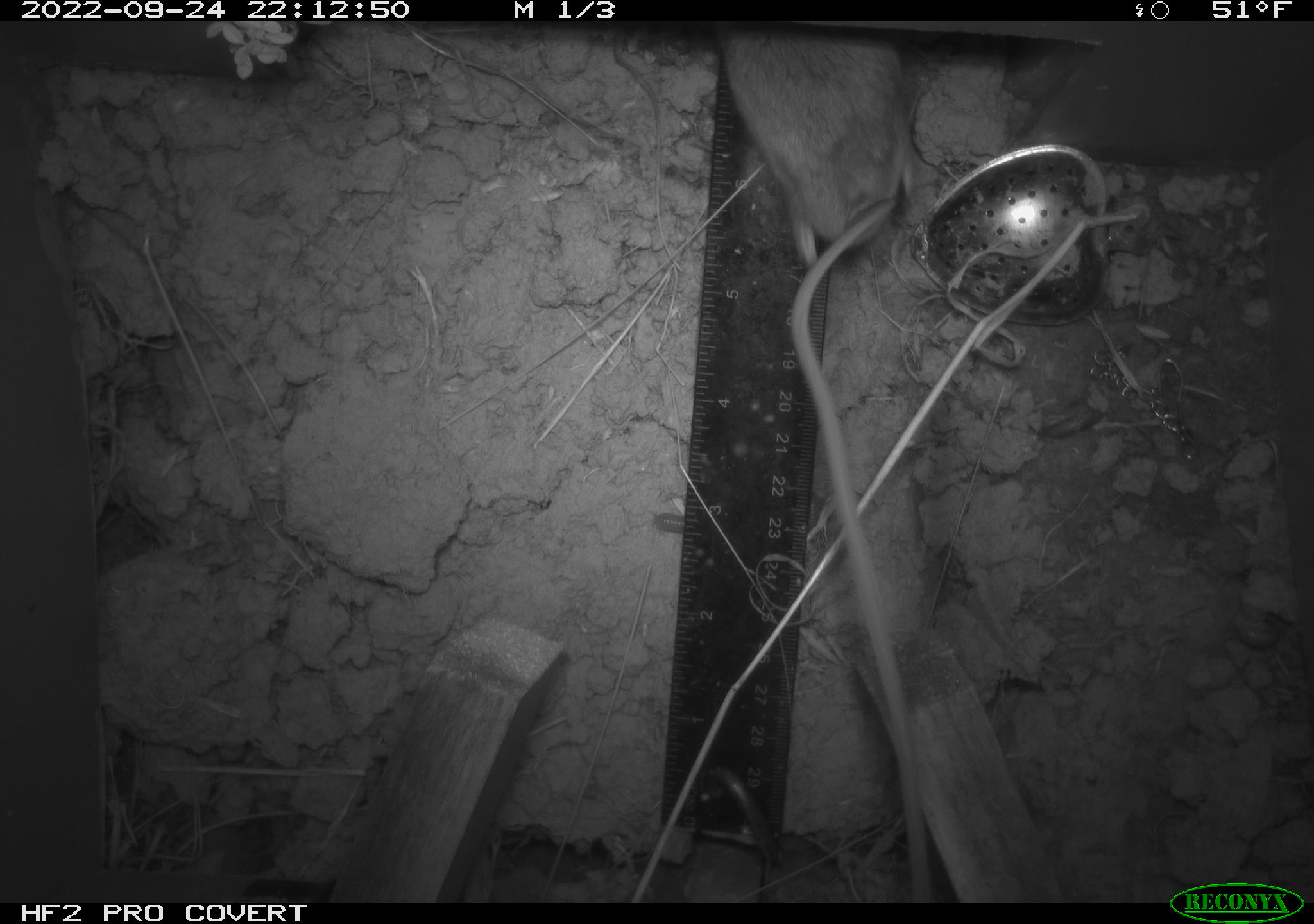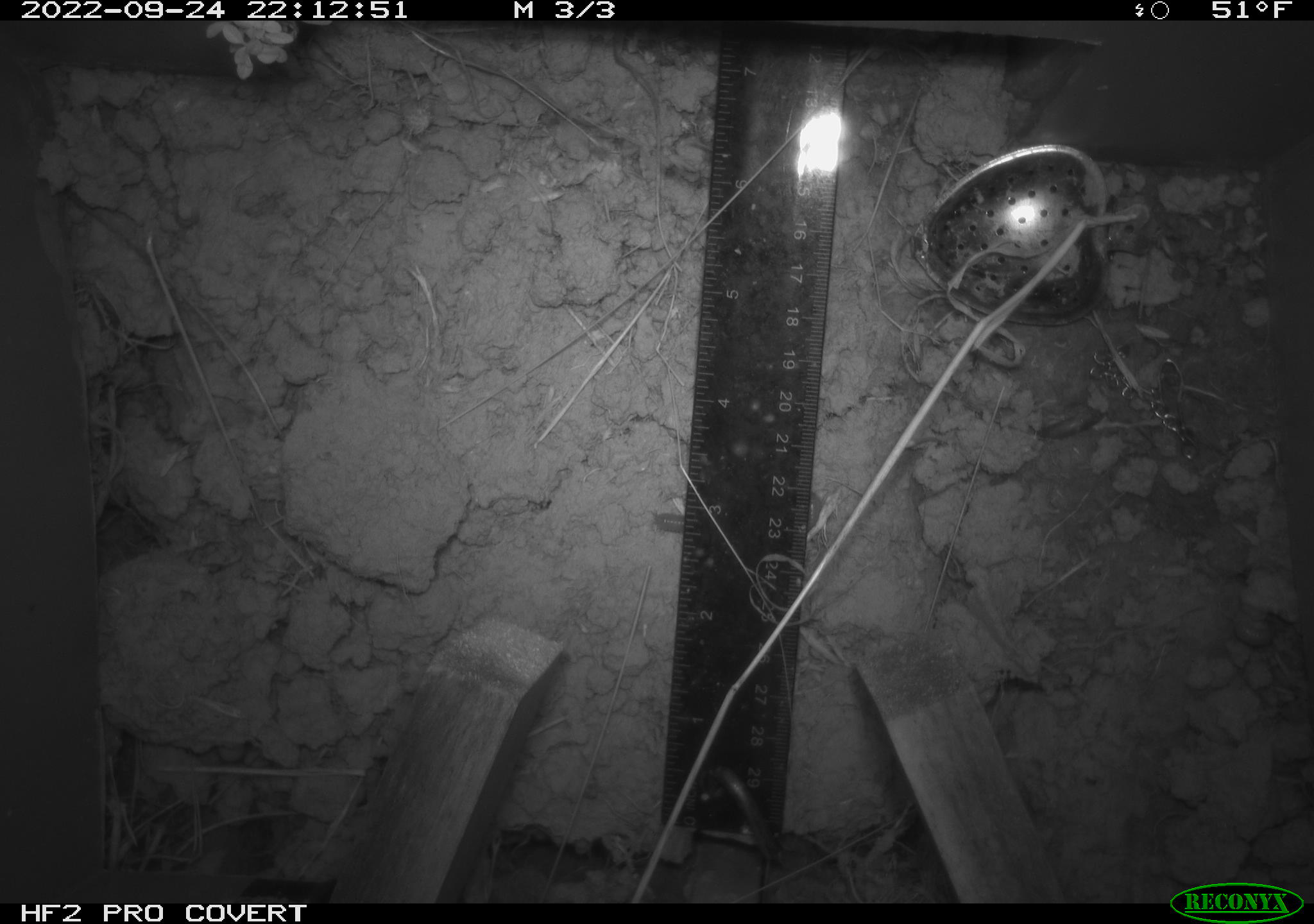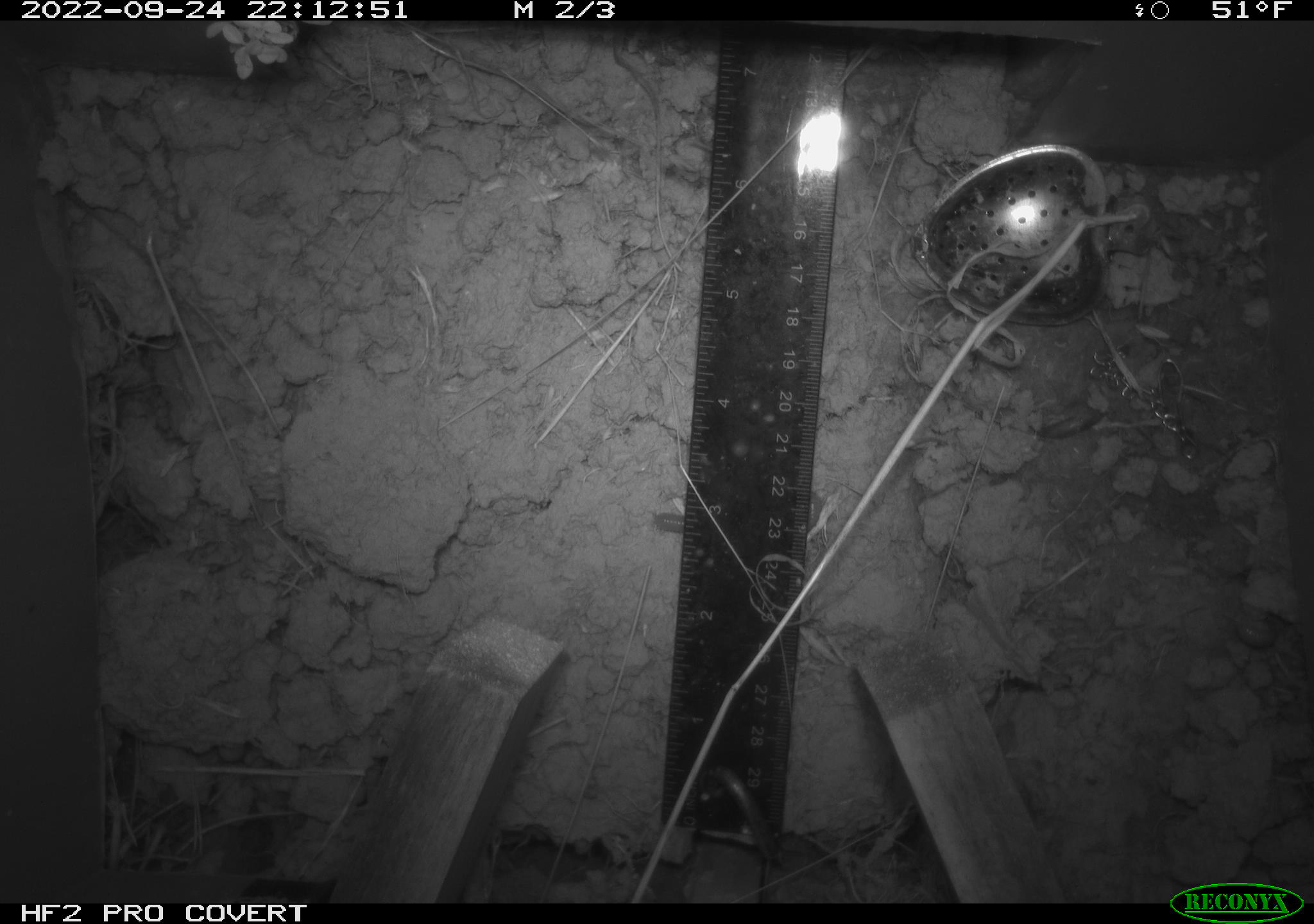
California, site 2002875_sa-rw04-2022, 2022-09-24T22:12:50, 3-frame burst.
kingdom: Animalia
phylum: Chordata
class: Mammalia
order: Rodentia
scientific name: Rodentia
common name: mouse species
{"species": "mouse species (Rodentia)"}